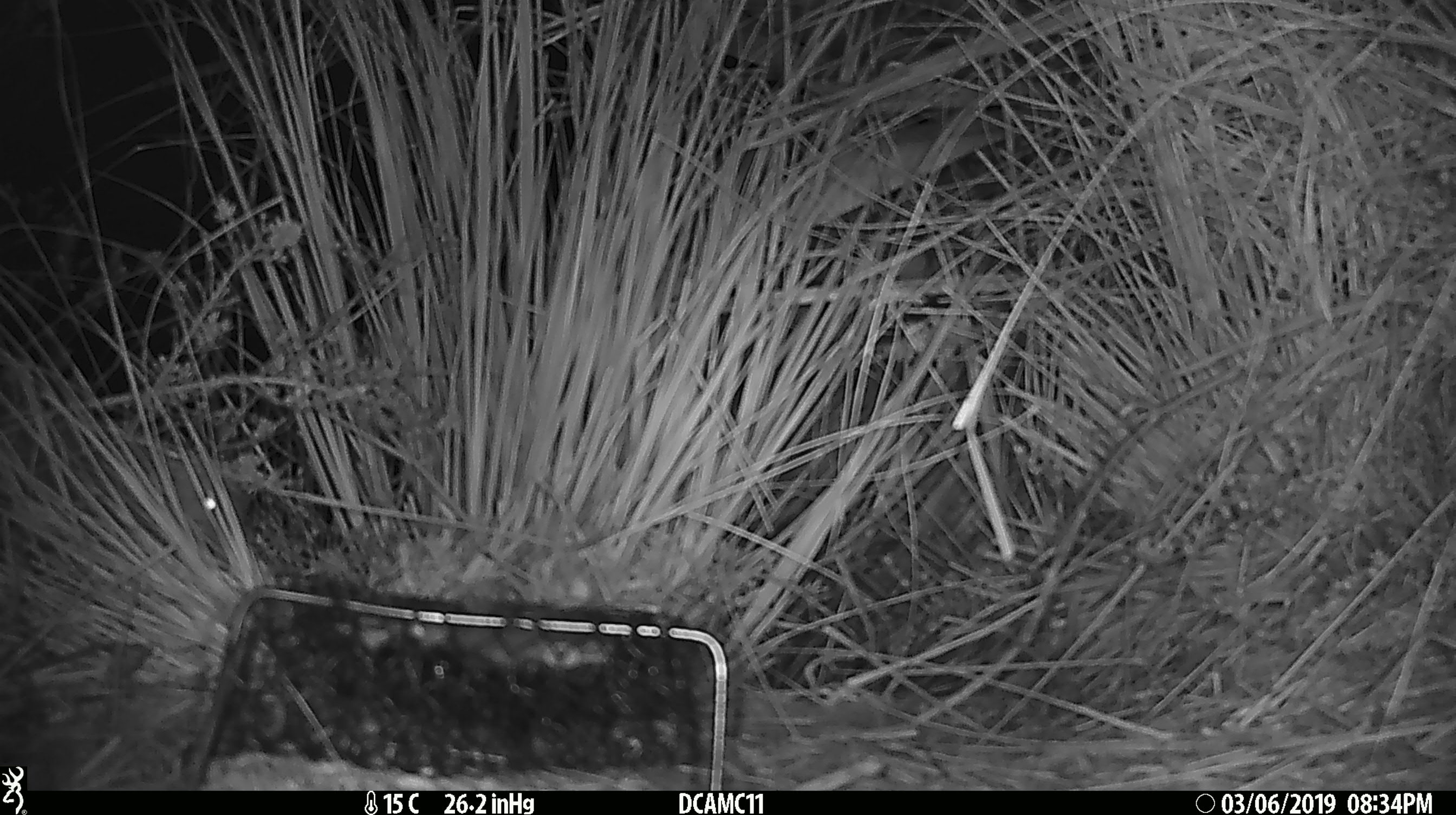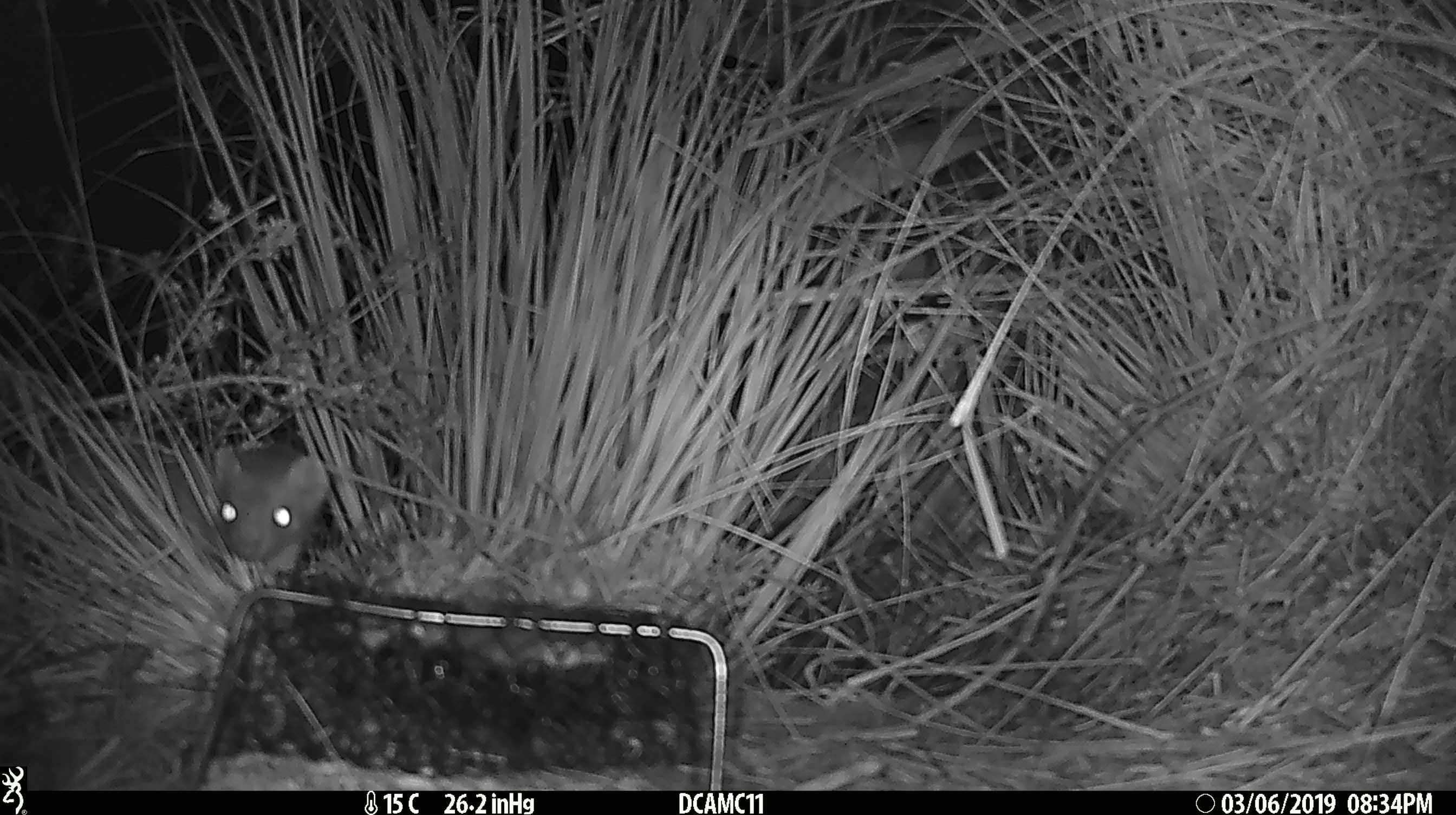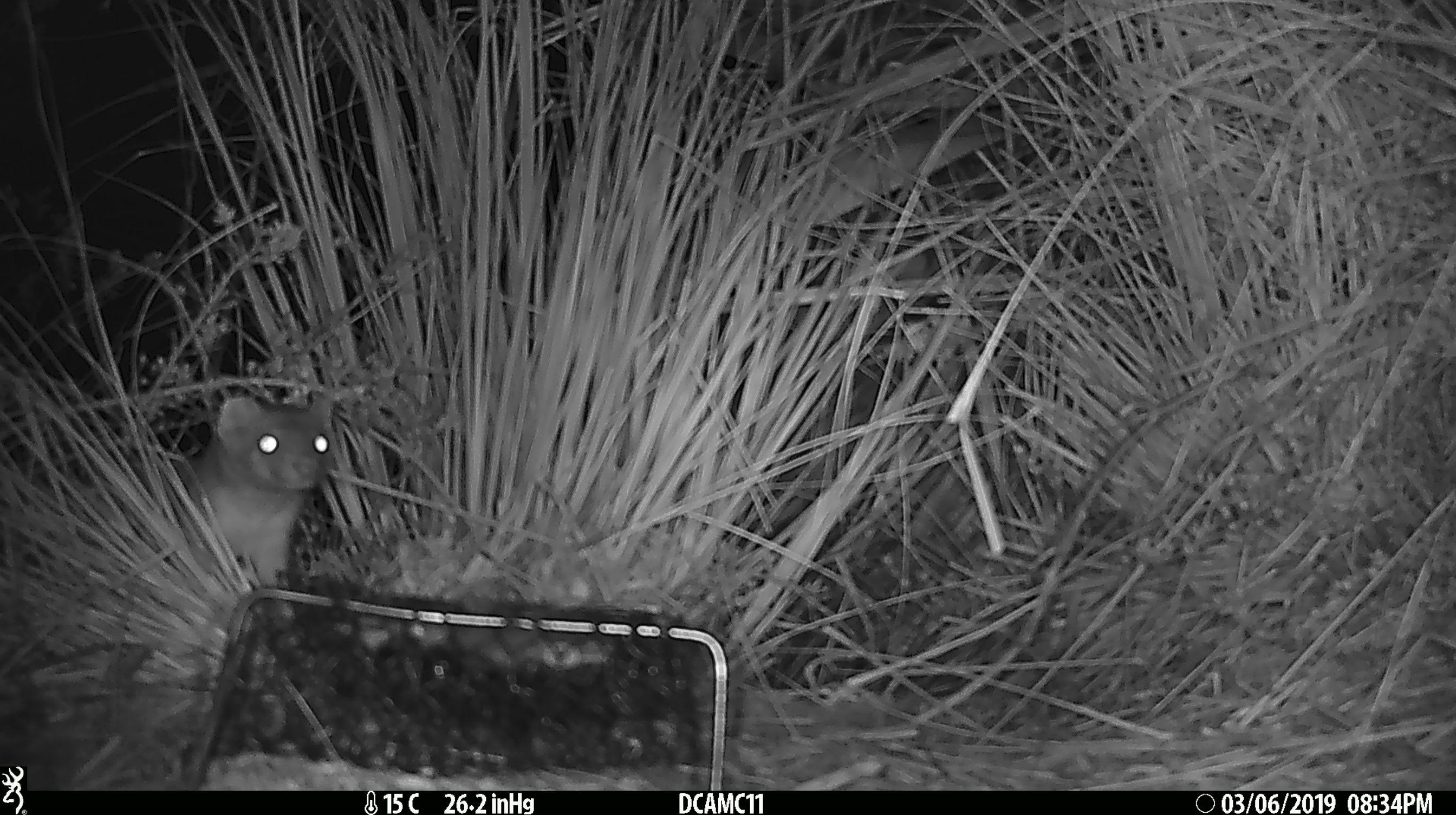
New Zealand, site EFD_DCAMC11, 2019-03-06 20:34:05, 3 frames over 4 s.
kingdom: Animalia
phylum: Chordata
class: Mammalia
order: Carnivora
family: Mustelidae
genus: Mustela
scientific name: Mustela erminea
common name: stoat